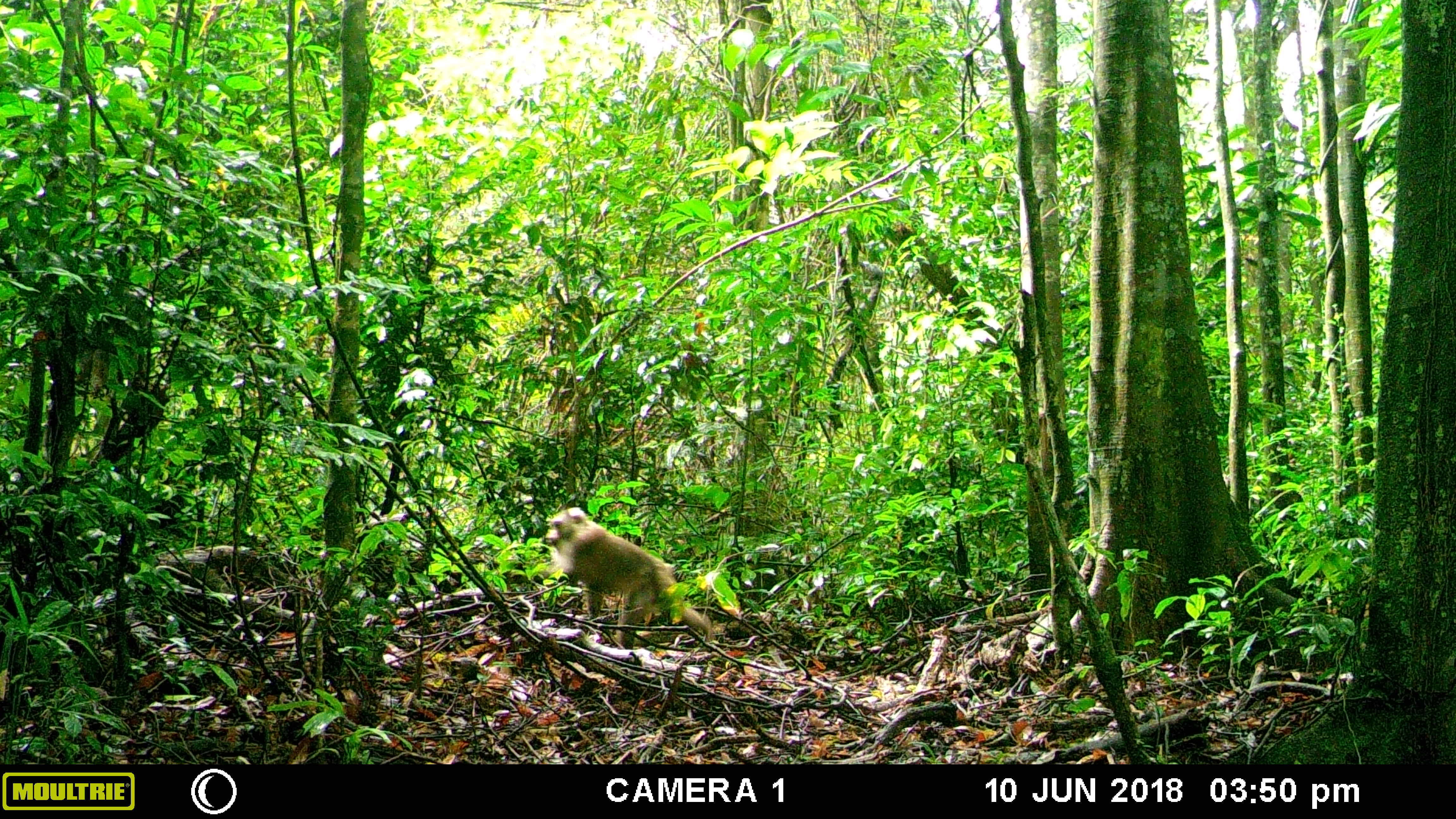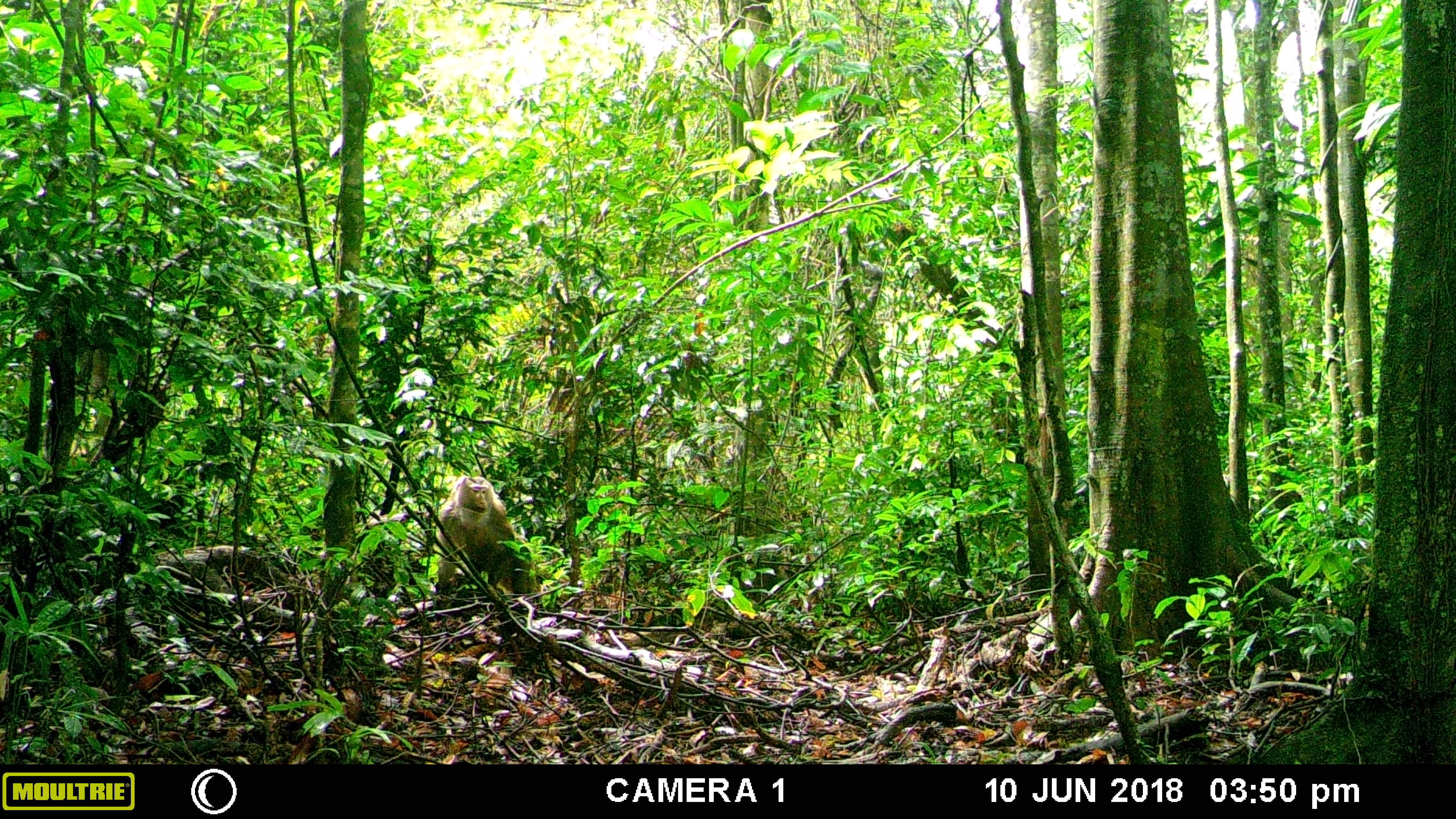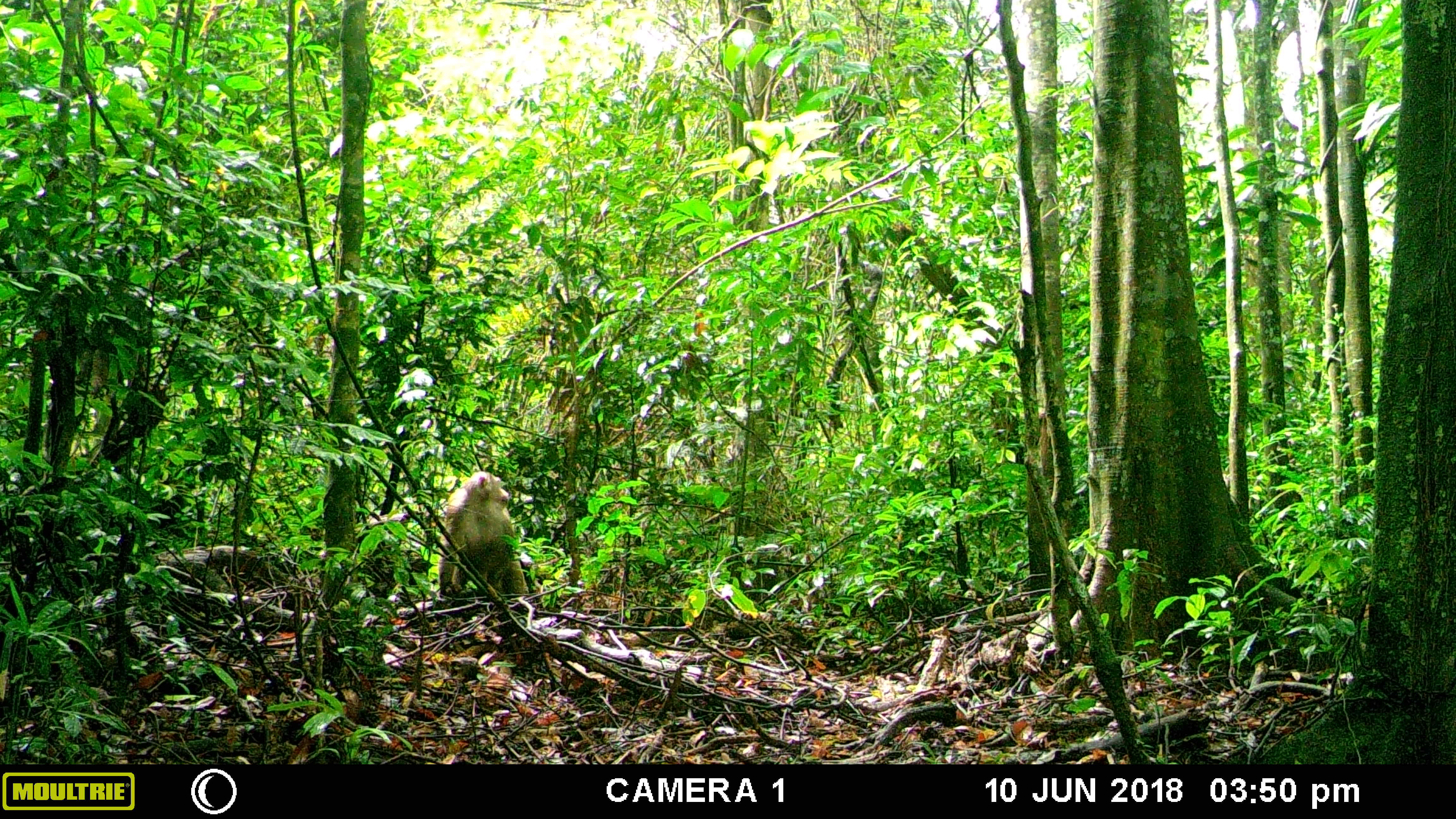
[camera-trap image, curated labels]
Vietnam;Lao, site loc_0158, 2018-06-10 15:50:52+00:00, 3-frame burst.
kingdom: Animalia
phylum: Chordata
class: Mammalia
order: Primates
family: Cercopithecidae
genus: Macaca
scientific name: Macaca nemestrina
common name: pig-tailed macaque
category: pig tailed macaque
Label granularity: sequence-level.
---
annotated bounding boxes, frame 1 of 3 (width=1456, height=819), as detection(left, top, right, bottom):
pig tailed macaque: detection(538, 507, 715, 650)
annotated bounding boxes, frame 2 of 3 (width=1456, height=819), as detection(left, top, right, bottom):
pig tailed macaque: detection(433, 476, 539, 621)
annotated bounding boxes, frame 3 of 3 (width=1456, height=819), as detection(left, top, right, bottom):
pig tailed macaque: detection(437, 471, 531, 600)